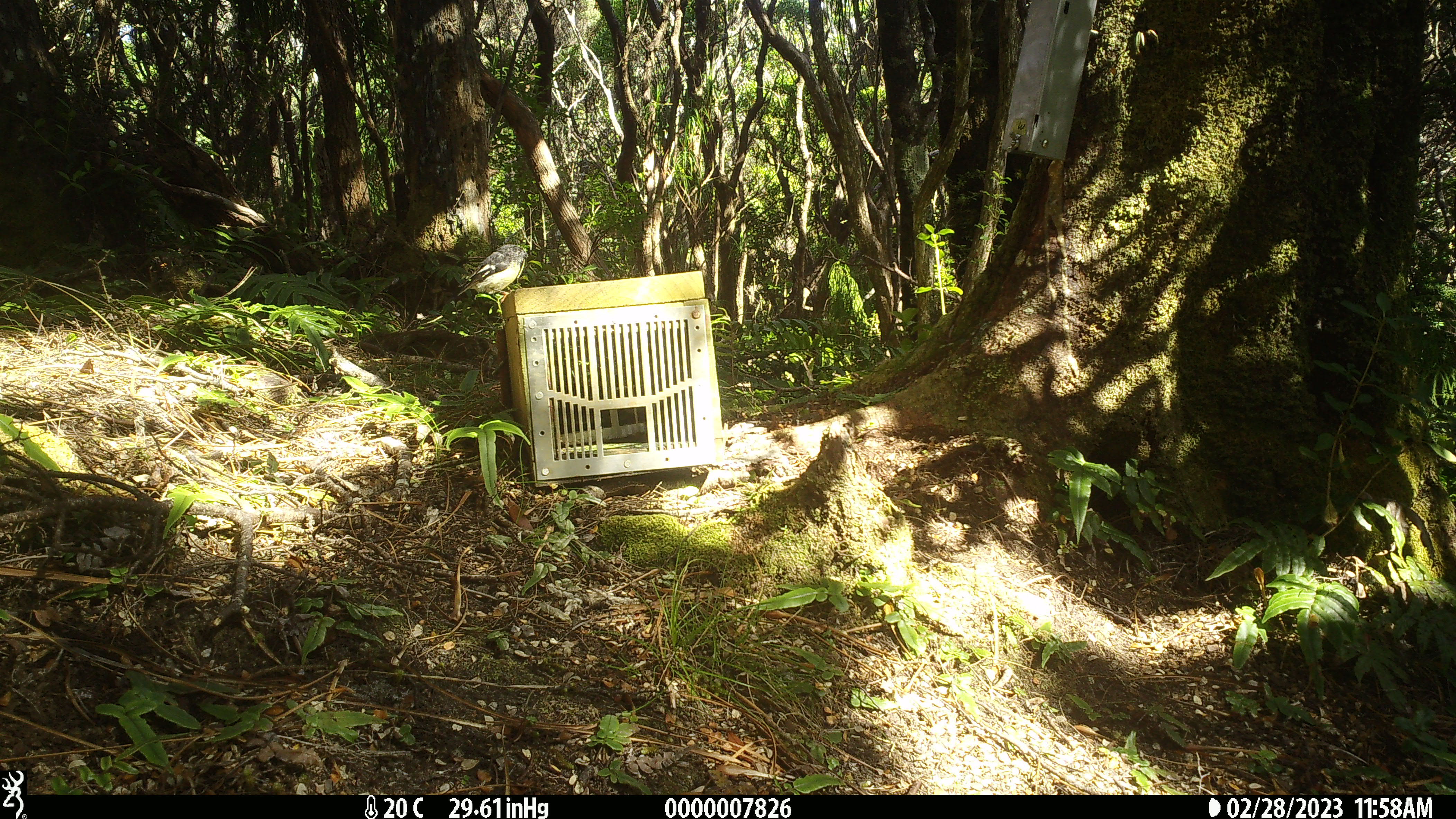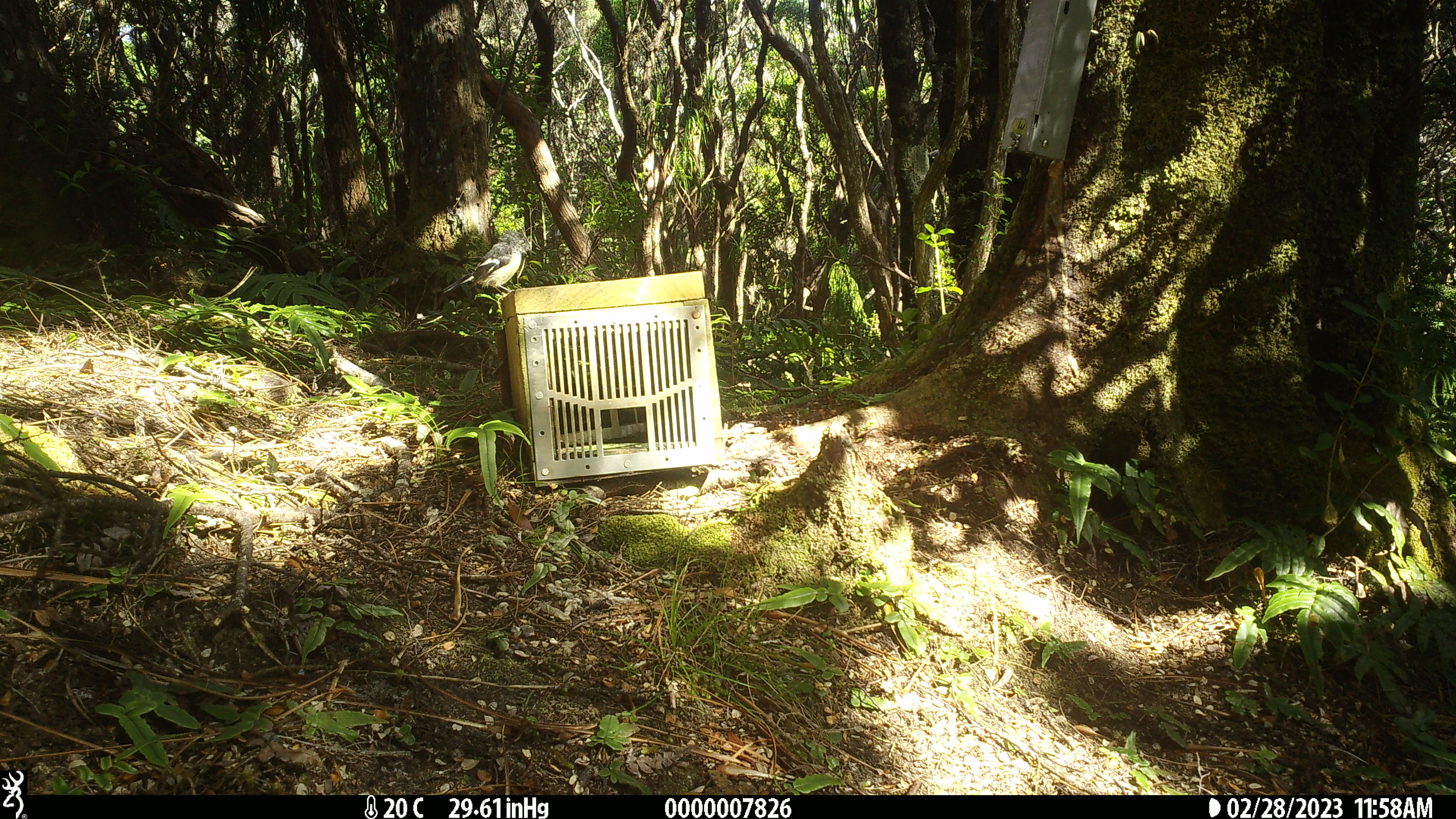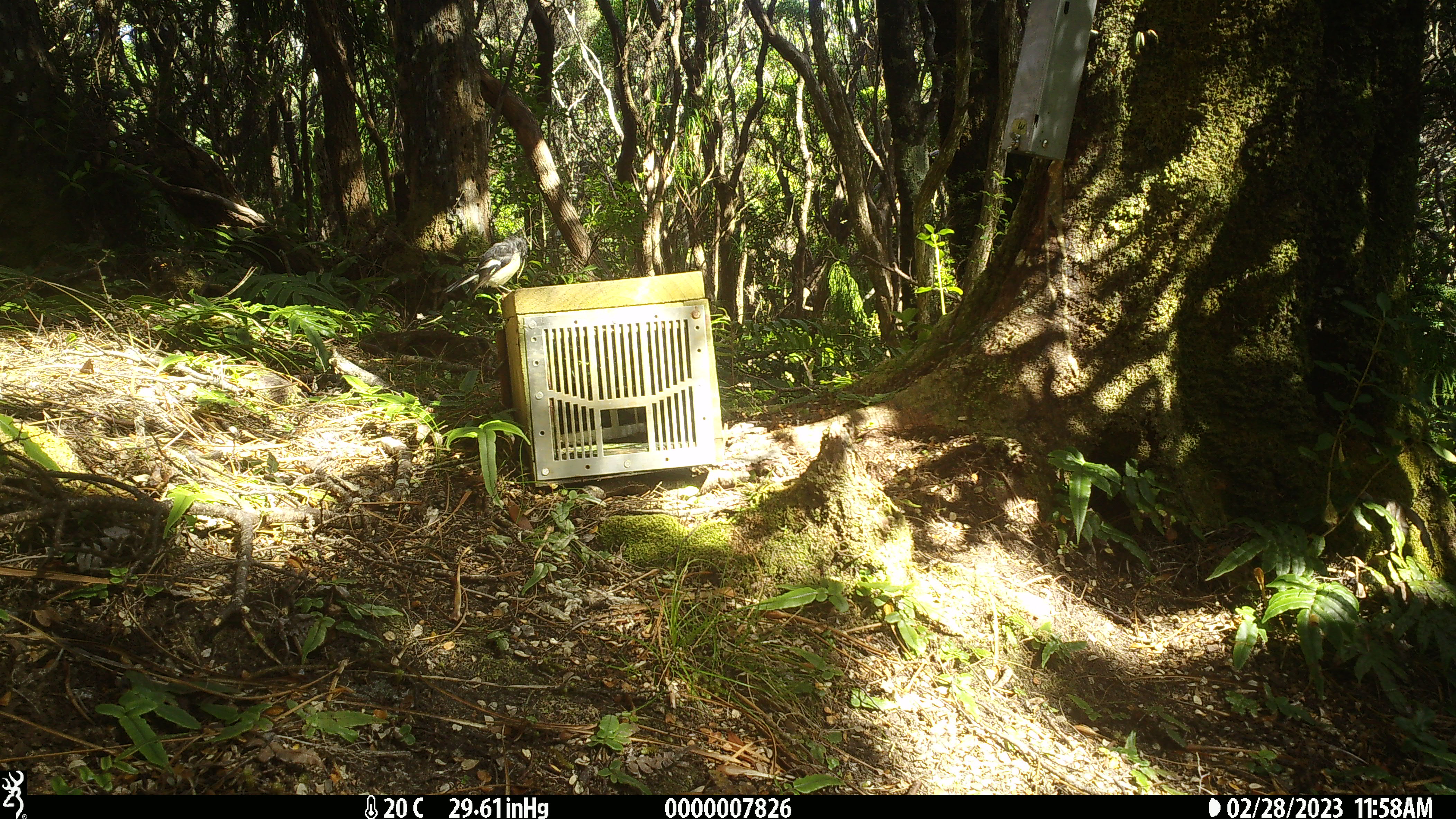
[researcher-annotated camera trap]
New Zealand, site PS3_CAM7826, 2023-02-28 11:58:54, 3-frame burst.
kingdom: Animalia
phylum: Chordata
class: Aves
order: Passeriformes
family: Petroicidae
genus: Petroica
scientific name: Petroica macrocephala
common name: tomtit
Tomtit (Petroica macrocephala).